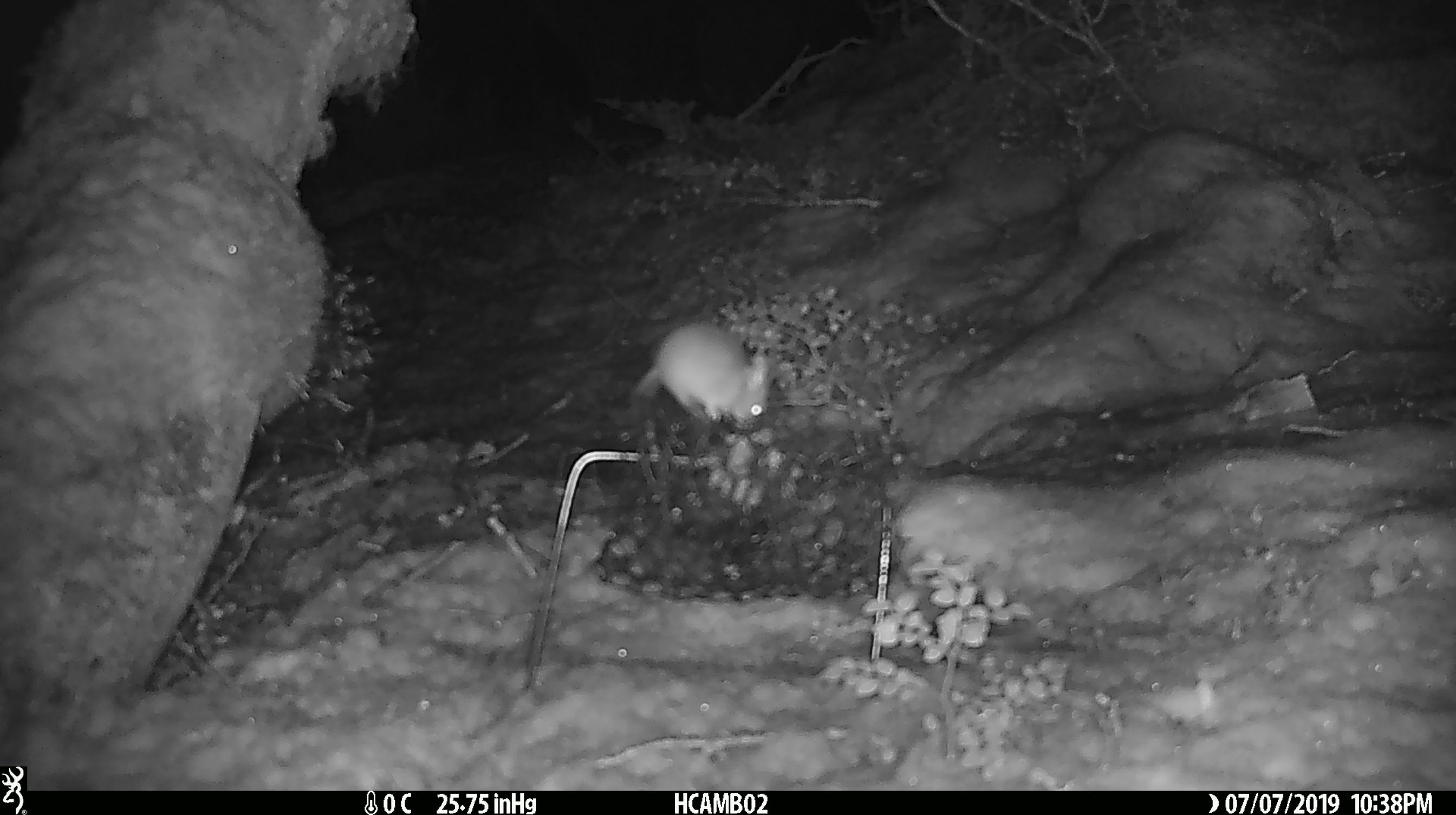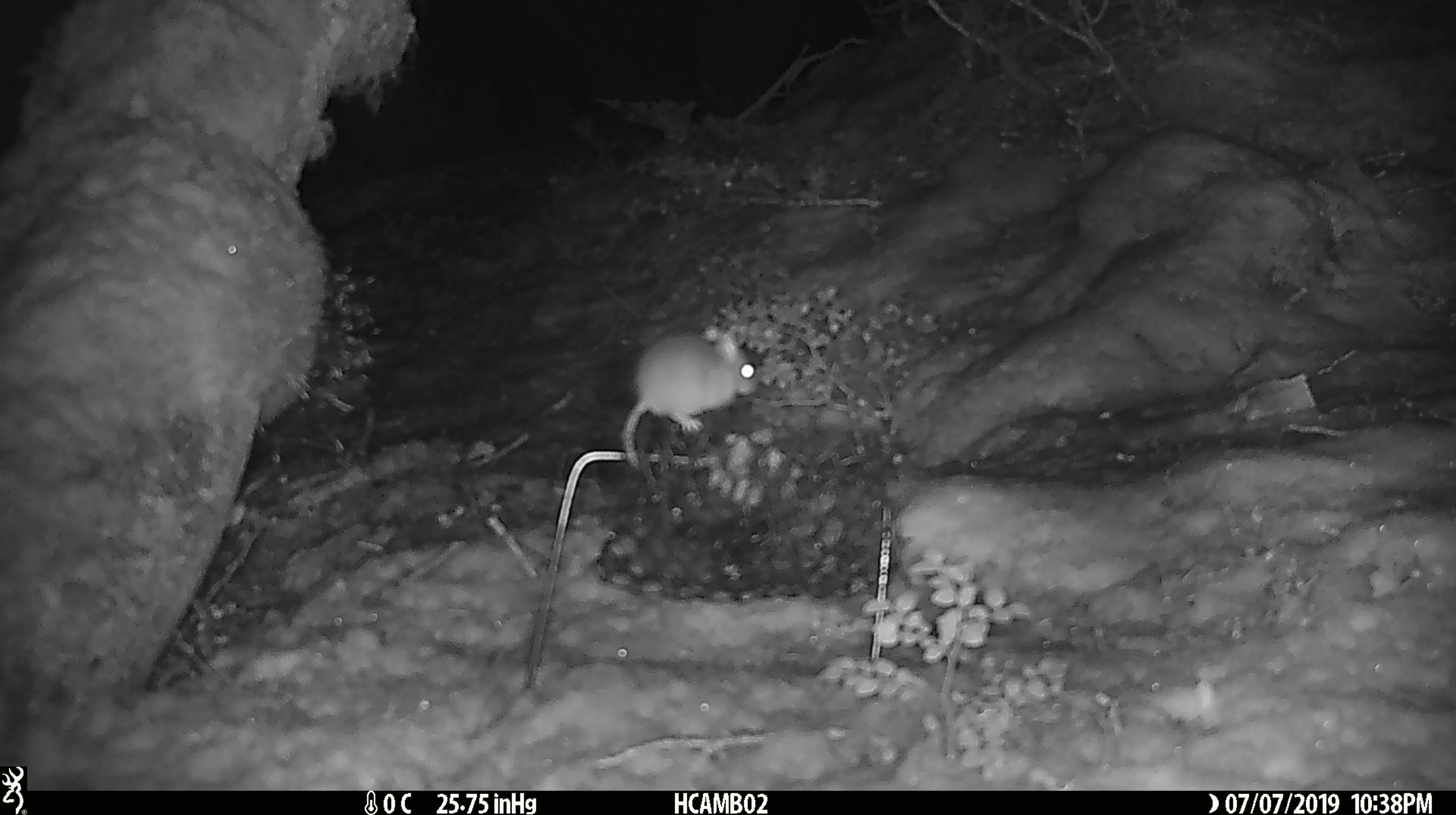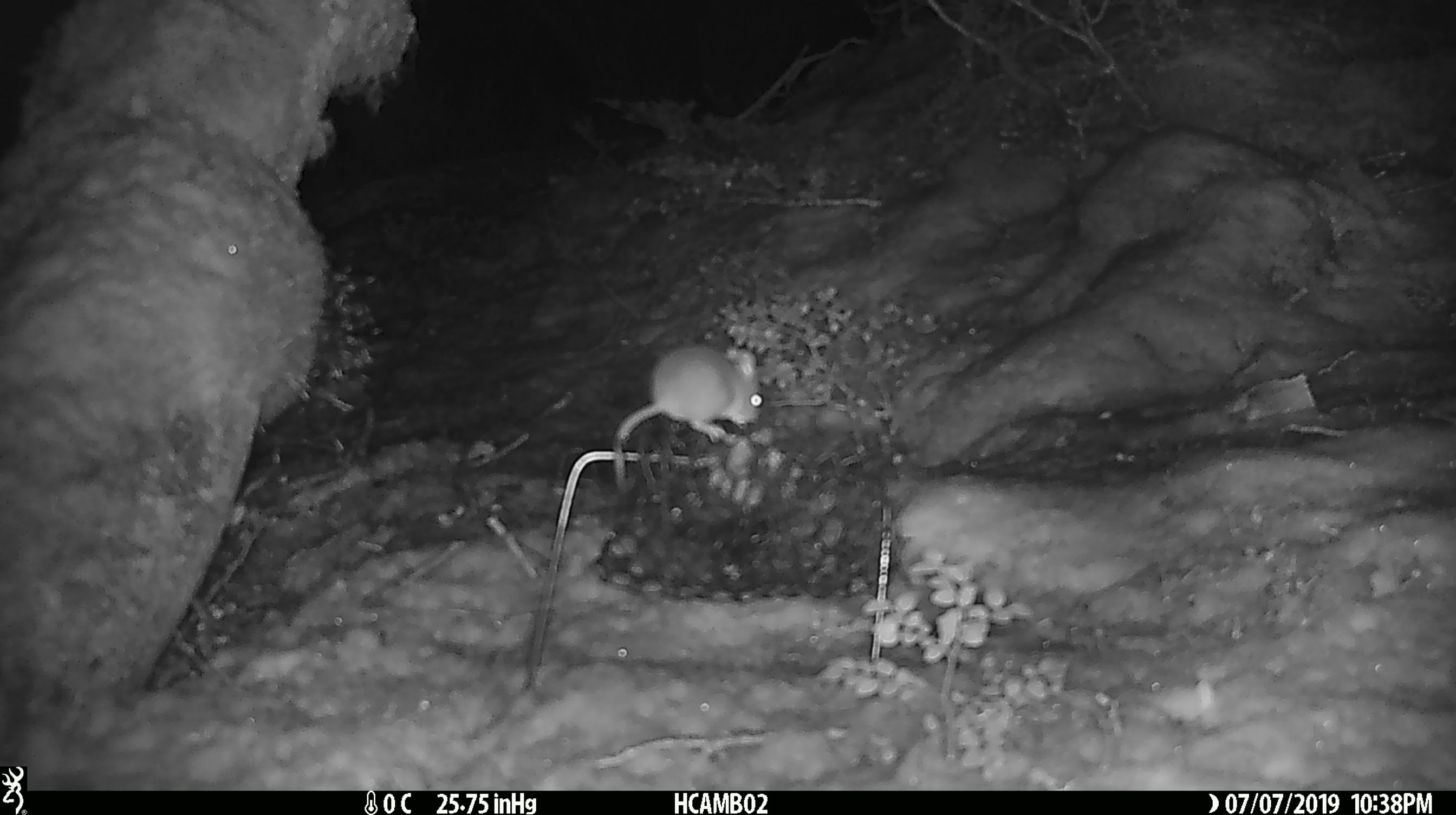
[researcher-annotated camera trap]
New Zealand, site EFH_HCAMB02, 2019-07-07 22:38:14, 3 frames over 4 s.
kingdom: Animalia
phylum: Chordata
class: Mammalia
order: Rodentia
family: Muridae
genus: Mus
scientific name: Mus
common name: mouse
Mouse (Mus).